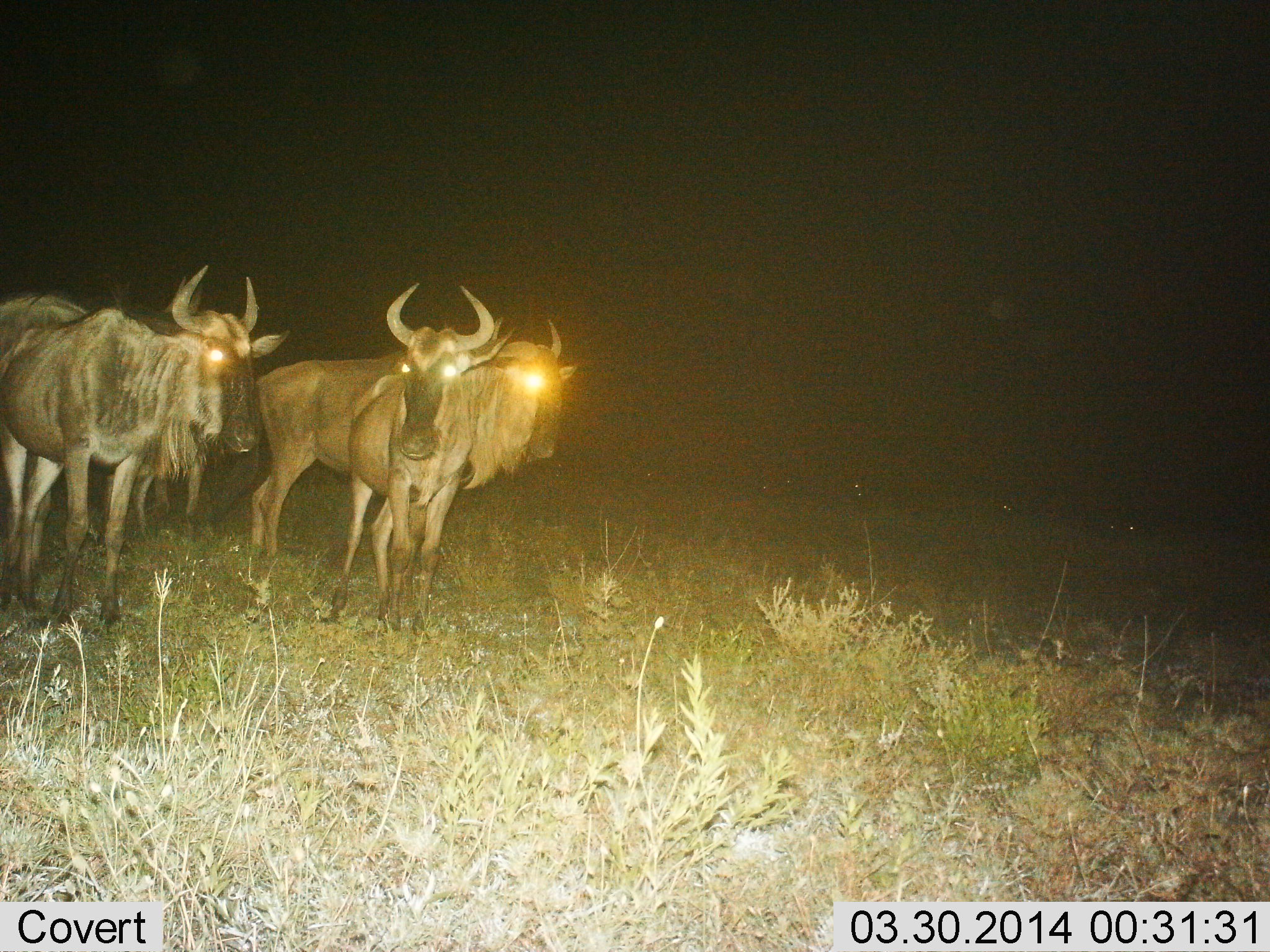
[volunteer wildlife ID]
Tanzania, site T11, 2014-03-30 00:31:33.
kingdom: Animalia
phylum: Chordata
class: Mammalia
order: Artiodactyla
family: Bovidae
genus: Connochaetes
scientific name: Connochaetes taurinus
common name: blue wildebeest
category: wildebeest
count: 3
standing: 100%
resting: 0%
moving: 0%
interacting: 0%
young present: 0%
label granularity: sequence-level